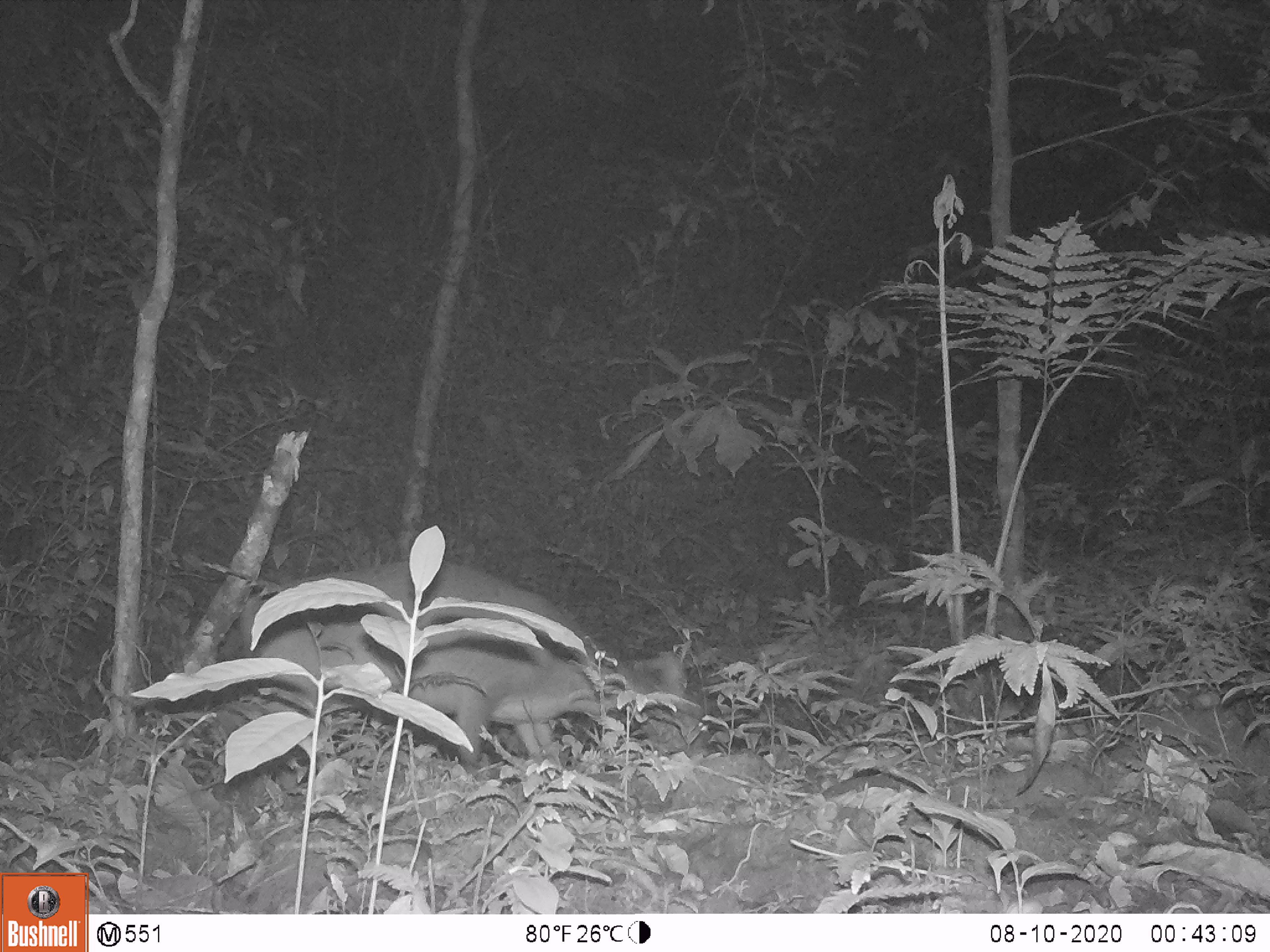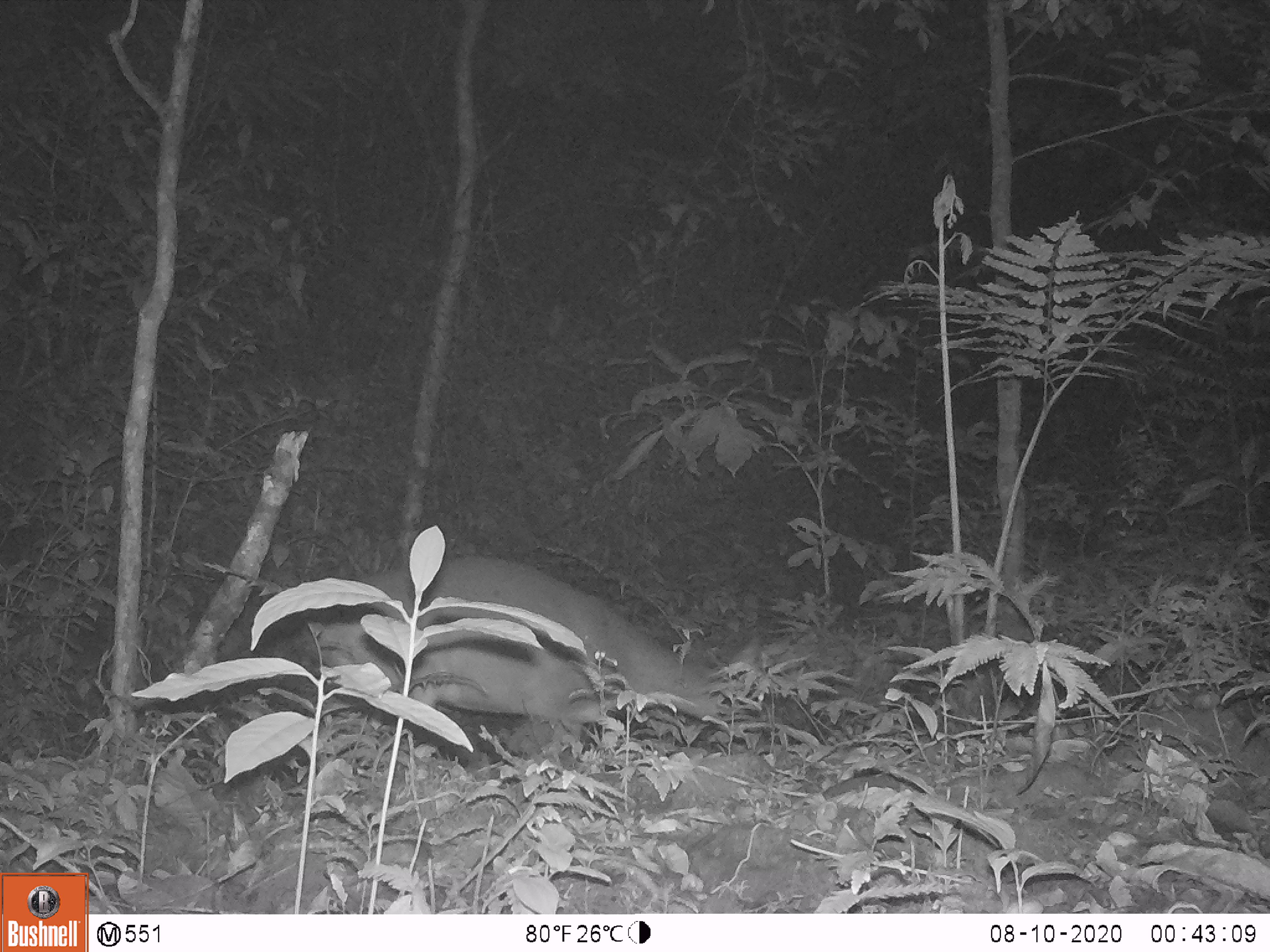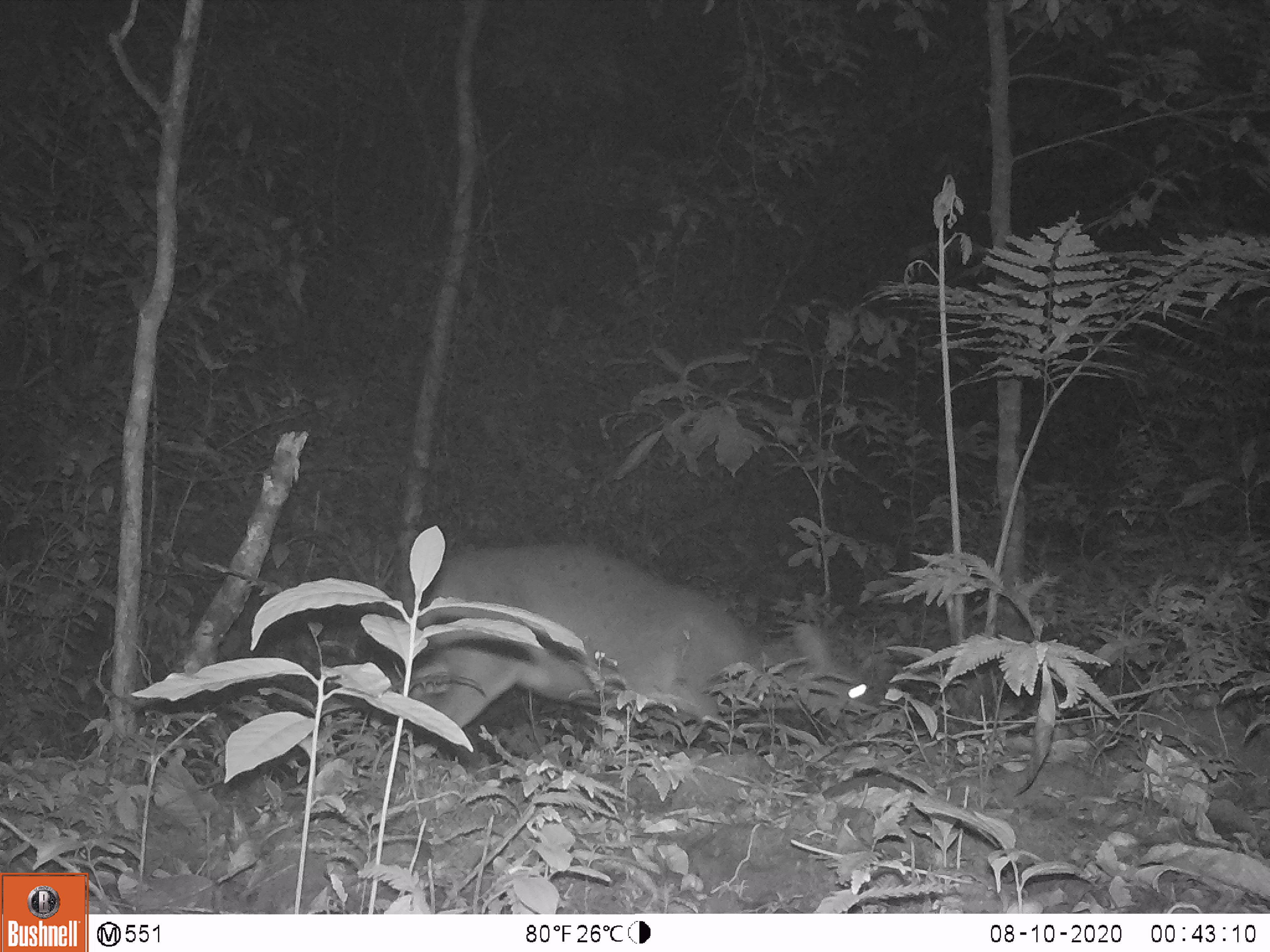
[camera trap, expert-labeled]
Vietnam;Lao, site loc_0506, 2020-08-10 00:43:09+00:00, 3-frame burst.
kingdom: Animalia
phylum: Chordata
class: Mammalia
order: Artiodactyla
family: Cervidae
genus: Muntiacus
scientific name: Muntiacus vuquangensis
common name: large-antlered muntjac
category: large antlered muntjac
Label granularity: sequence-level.